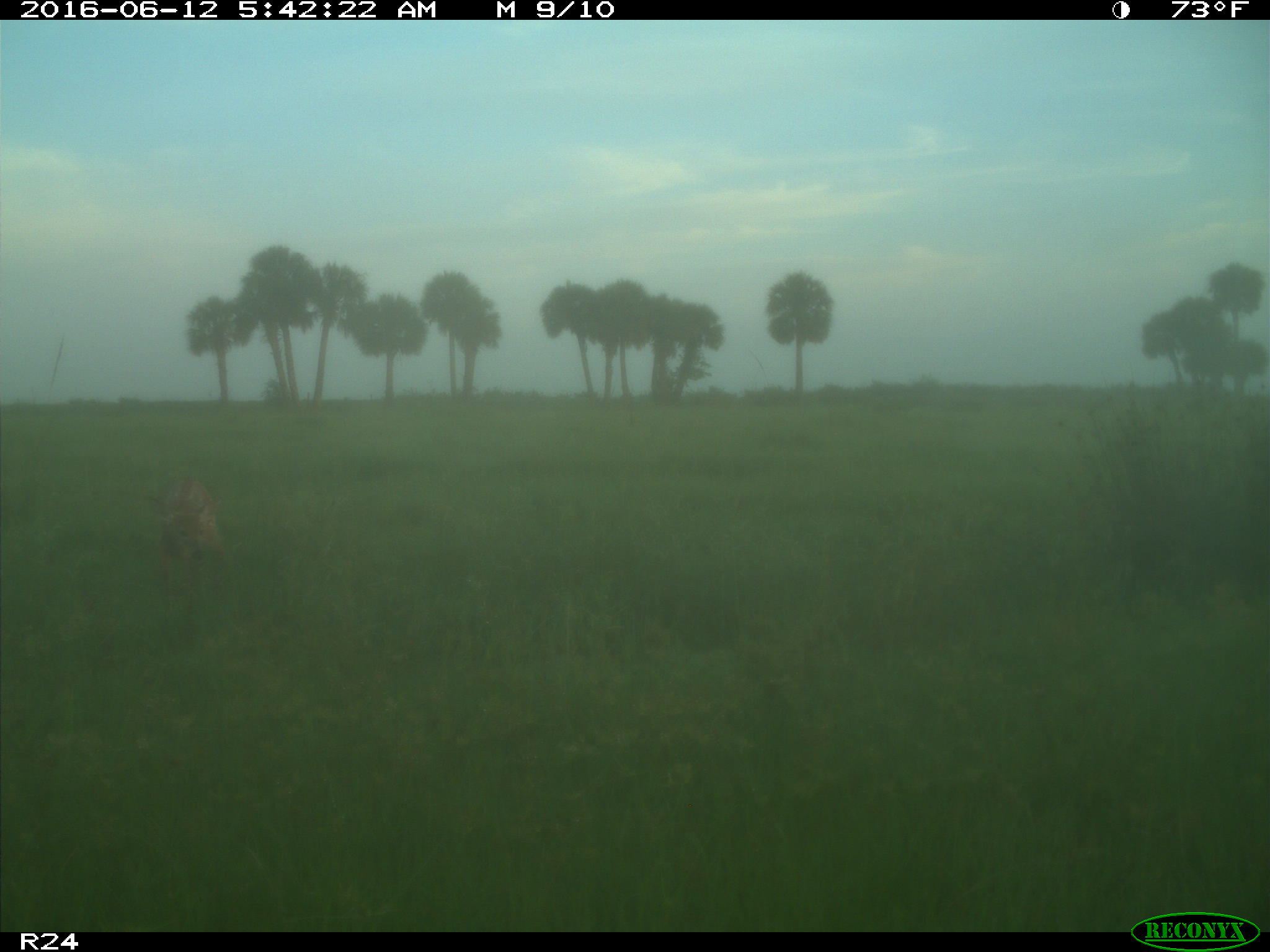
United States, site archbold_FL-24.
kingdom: Animalia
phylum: Chordata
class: Mammalia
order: Artiodactyla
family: Cervidae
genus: Odocoileus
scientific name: Odocoileus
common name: deer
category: unidentified deer